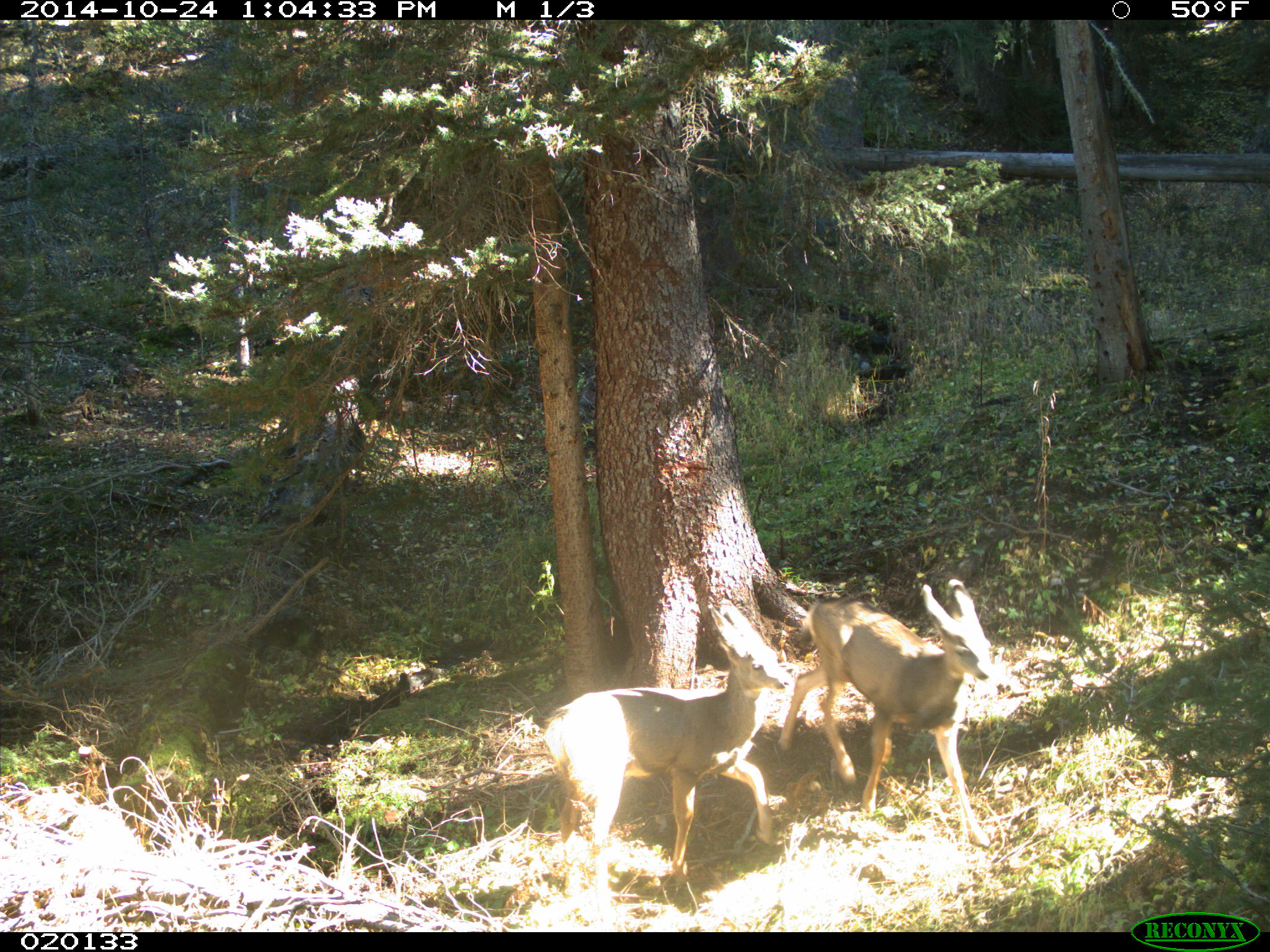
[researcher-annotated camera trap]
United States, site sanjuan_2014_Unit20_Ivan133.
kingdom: Animalia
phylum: Chordata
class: Mammalia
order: Artiodactyla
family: Cervidae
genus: Odocoileus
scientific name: Odocoileus hemionus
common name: mule deer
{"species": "Odocoileus hemionus (mule deer)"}